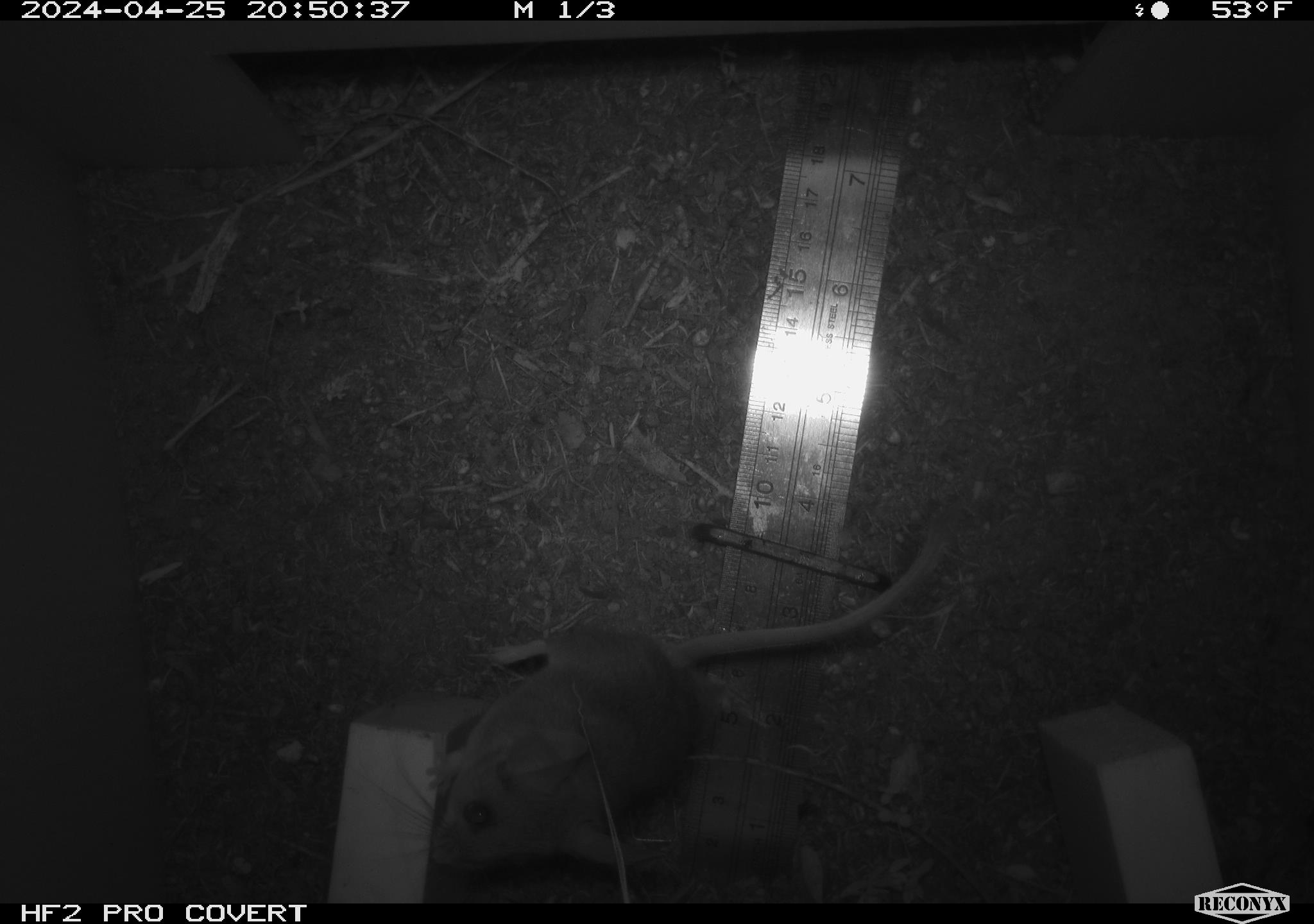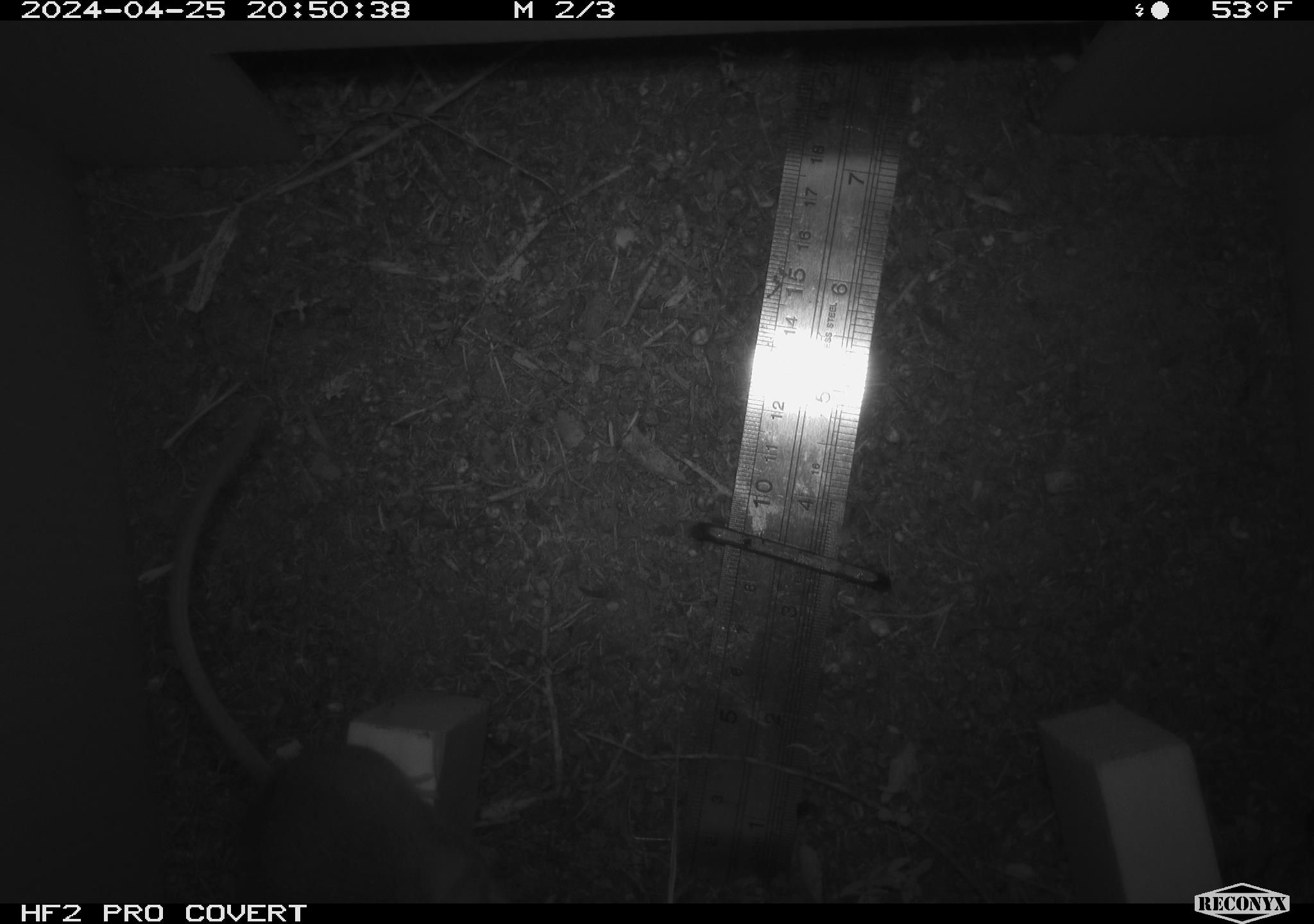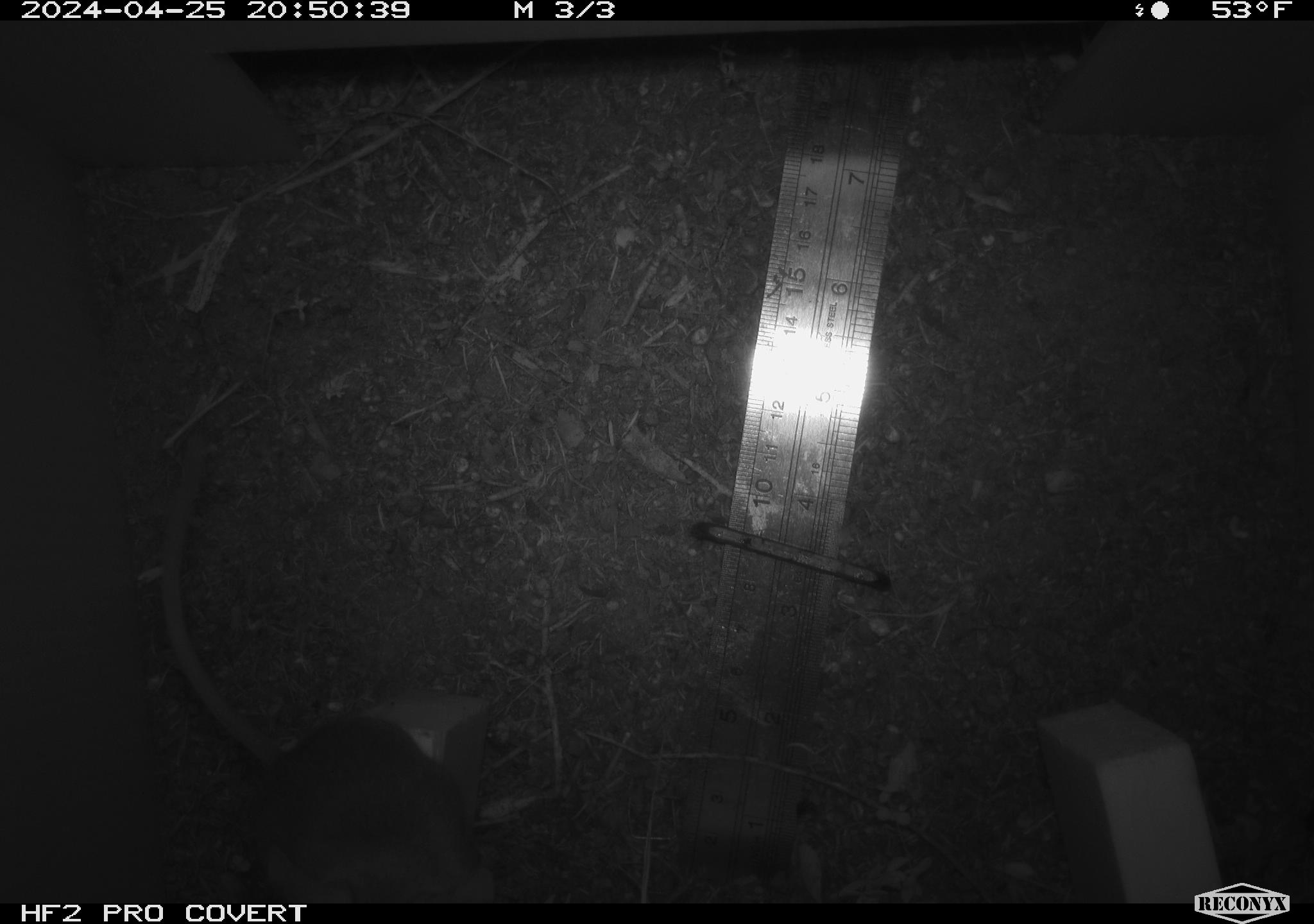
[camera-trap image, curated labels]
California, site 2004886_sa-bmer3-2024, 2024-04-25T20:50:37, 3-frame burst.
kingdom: Animalia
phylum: Chordata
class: Mammalia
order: Rodentia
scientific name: Rodentia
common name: mouse species